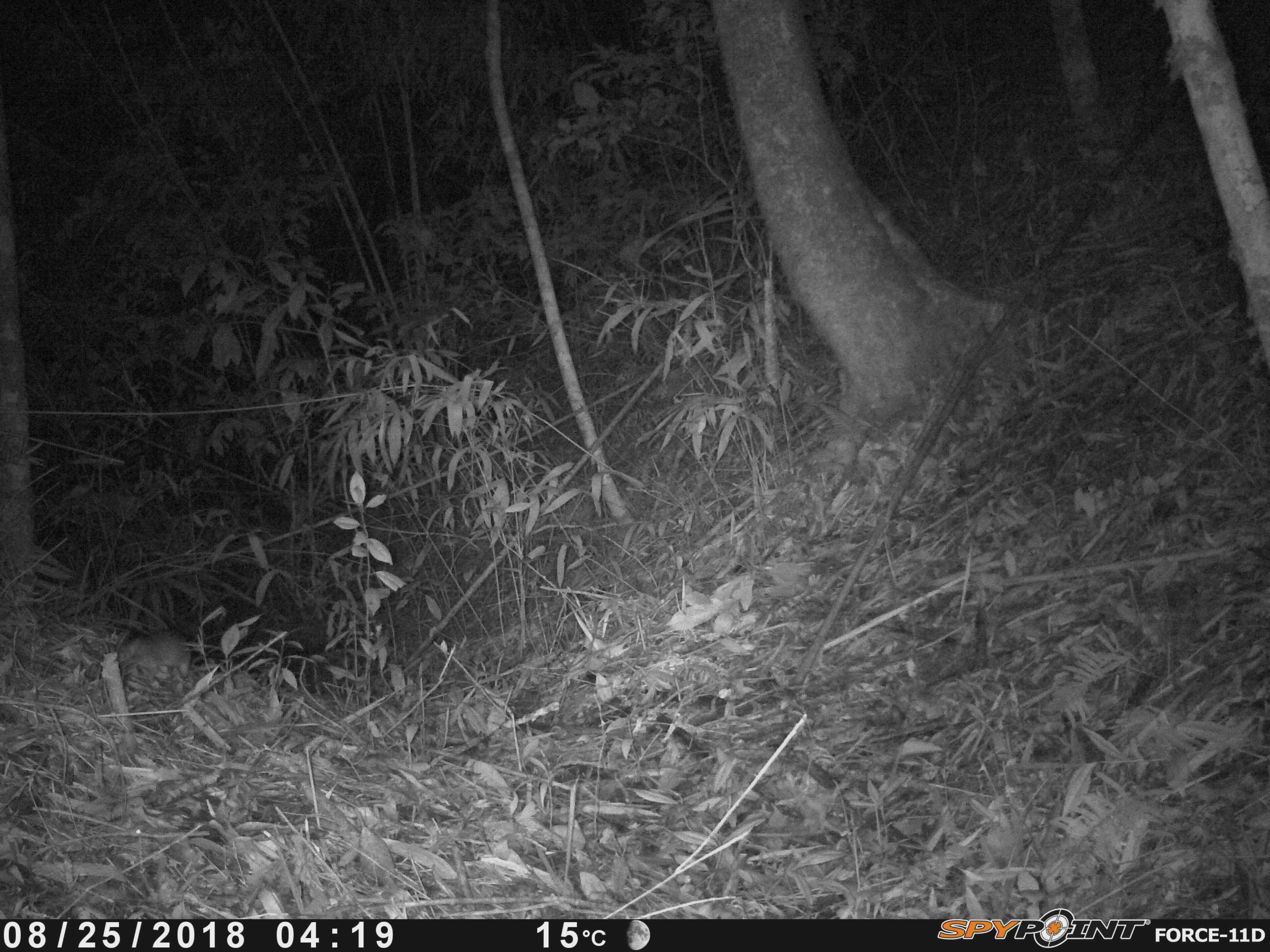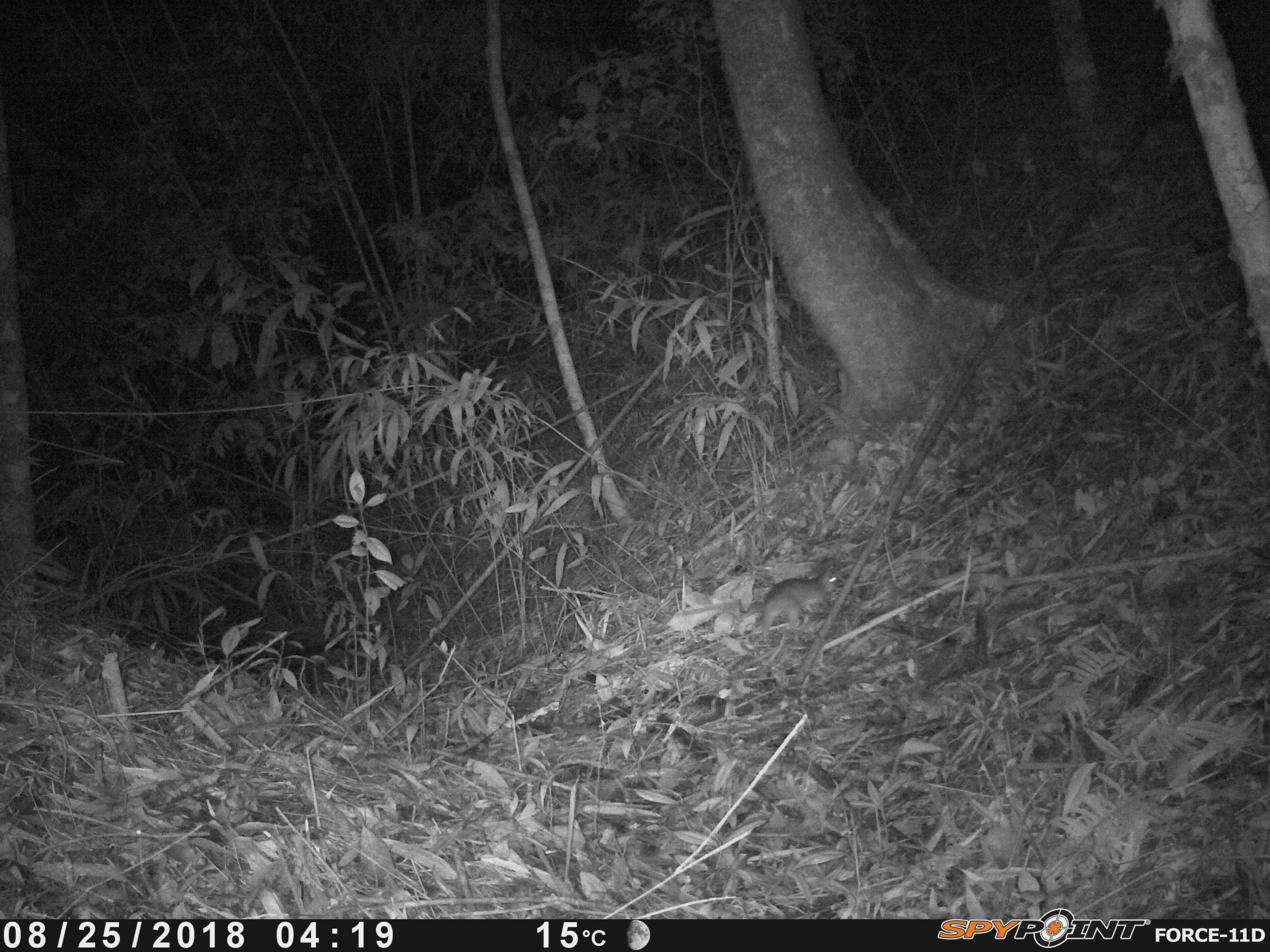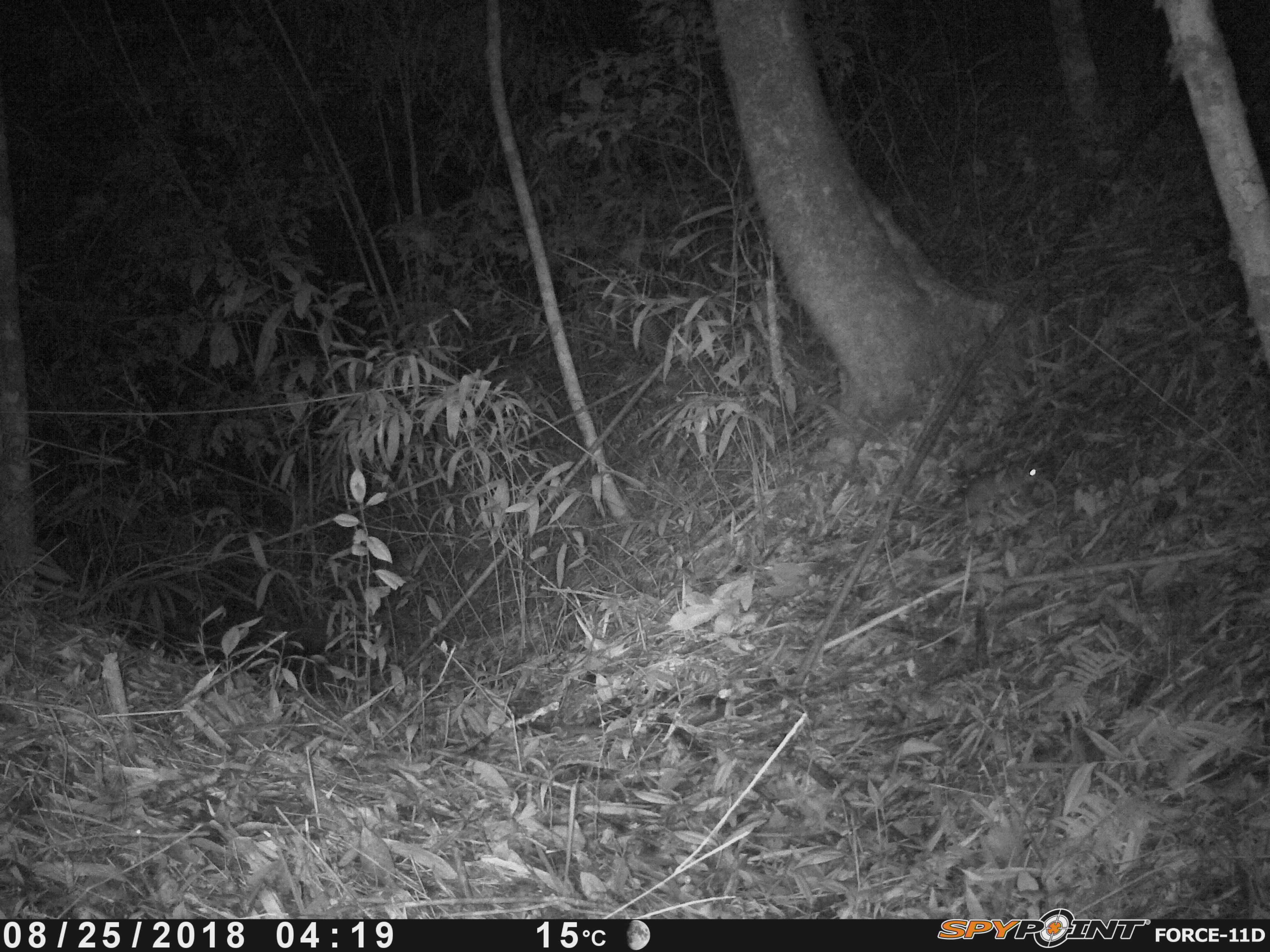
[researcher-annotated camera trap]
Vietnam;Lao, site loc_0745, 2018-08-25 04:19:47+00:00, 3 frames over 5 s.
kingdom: Animalia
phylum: Chordata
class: Mammalia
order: Rodentia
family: Muridae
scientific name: Muridae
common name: old-world mice and rats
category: unidentified murid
Unidentified murid (old-world mice and rats) (Muridae). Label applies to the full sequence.